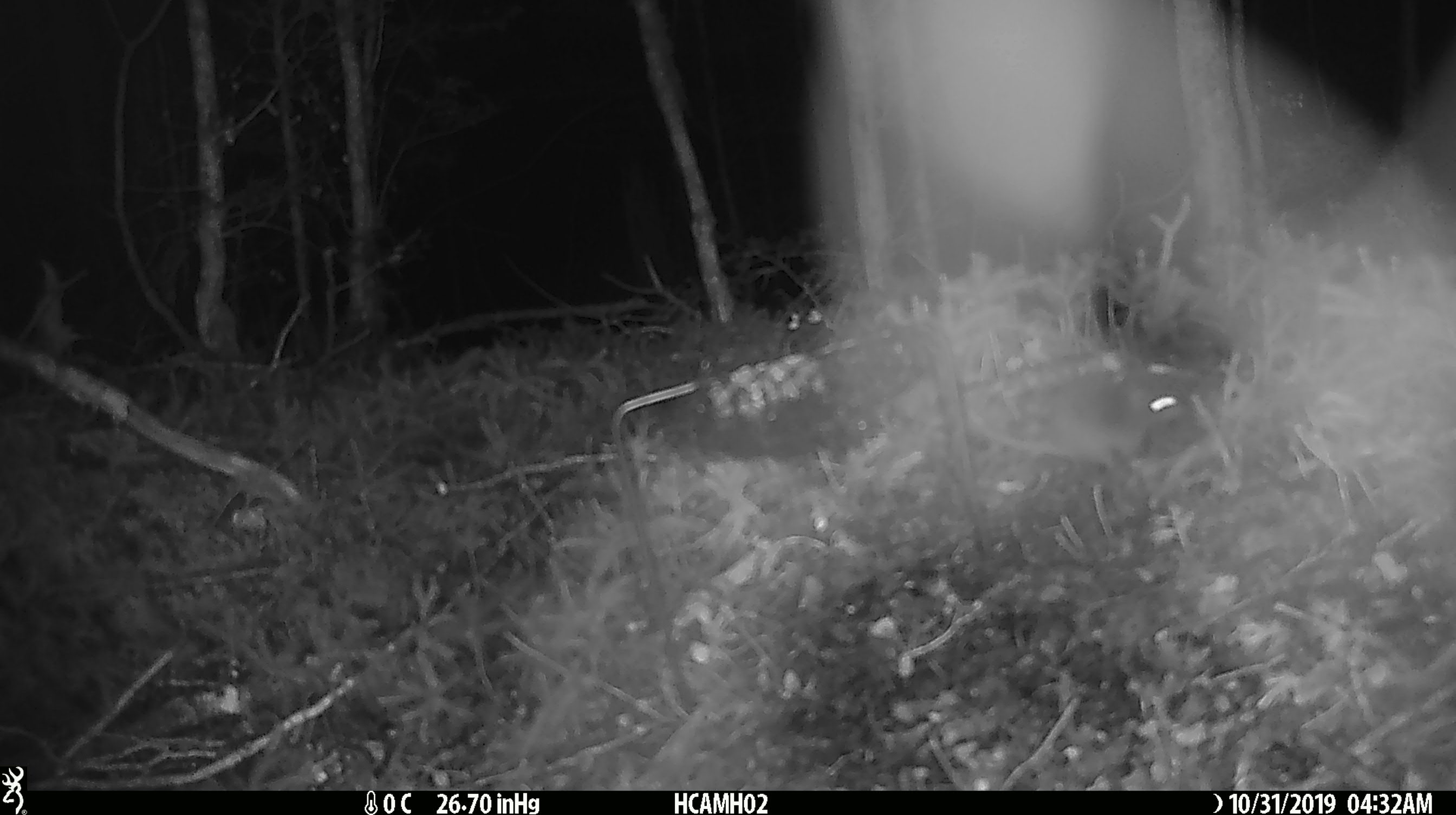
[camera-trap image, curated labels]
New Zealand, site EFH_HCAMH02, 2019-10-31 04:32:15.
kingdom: Animalia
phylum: Chordata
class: Mammalia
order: Rodentia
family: Muridae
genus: Mus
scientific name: Mus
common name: mouse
Mouse (Mus).